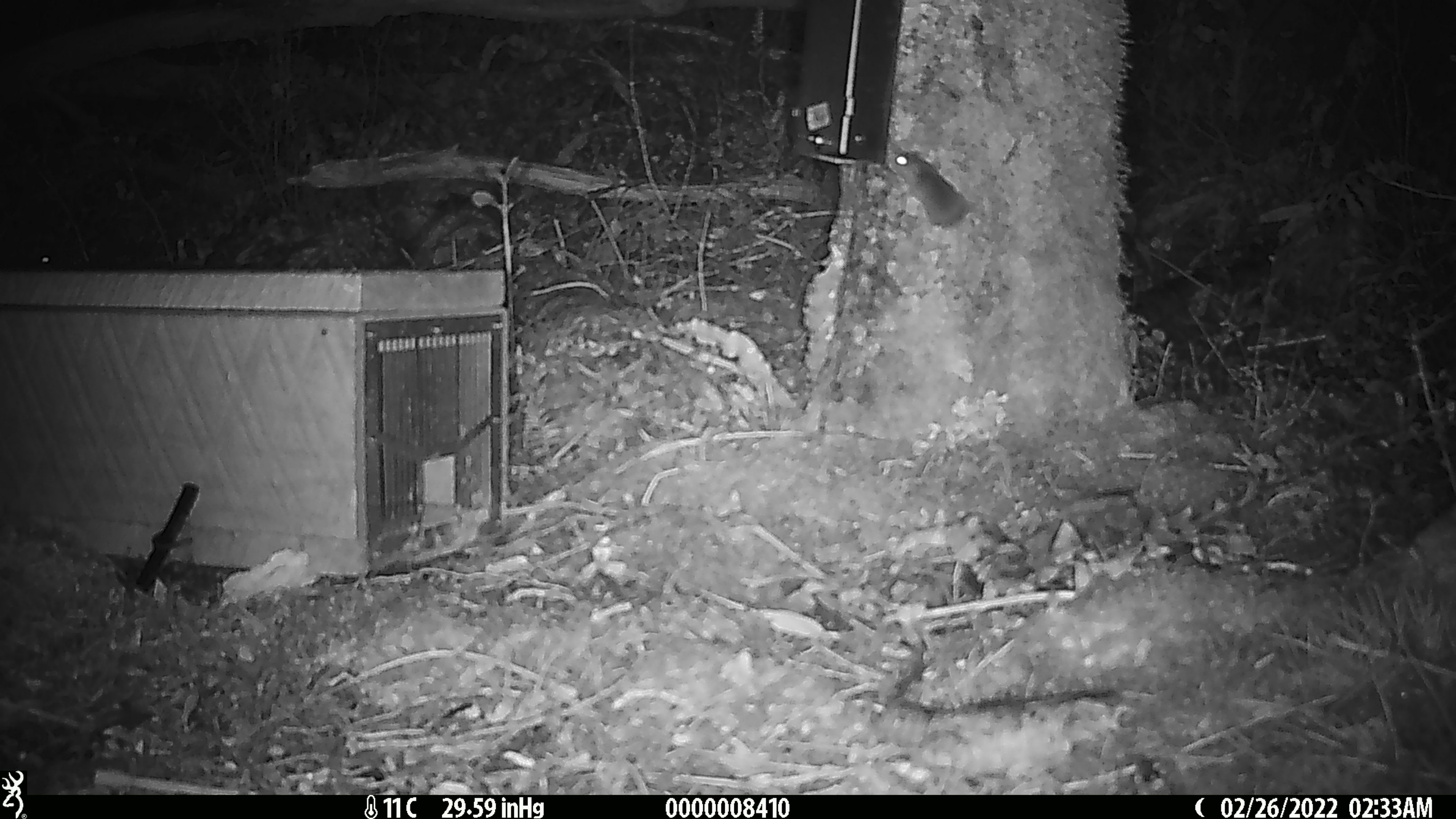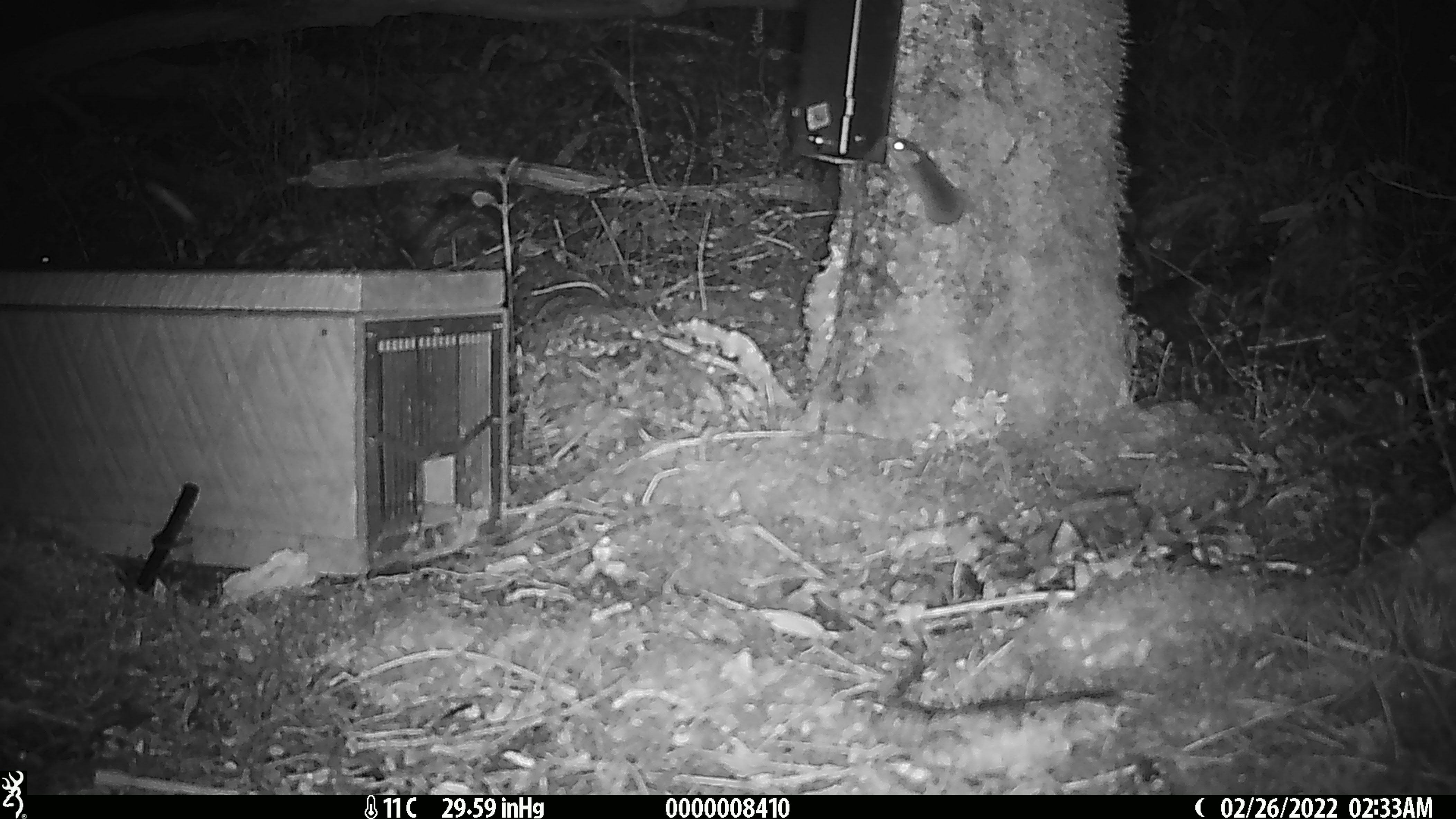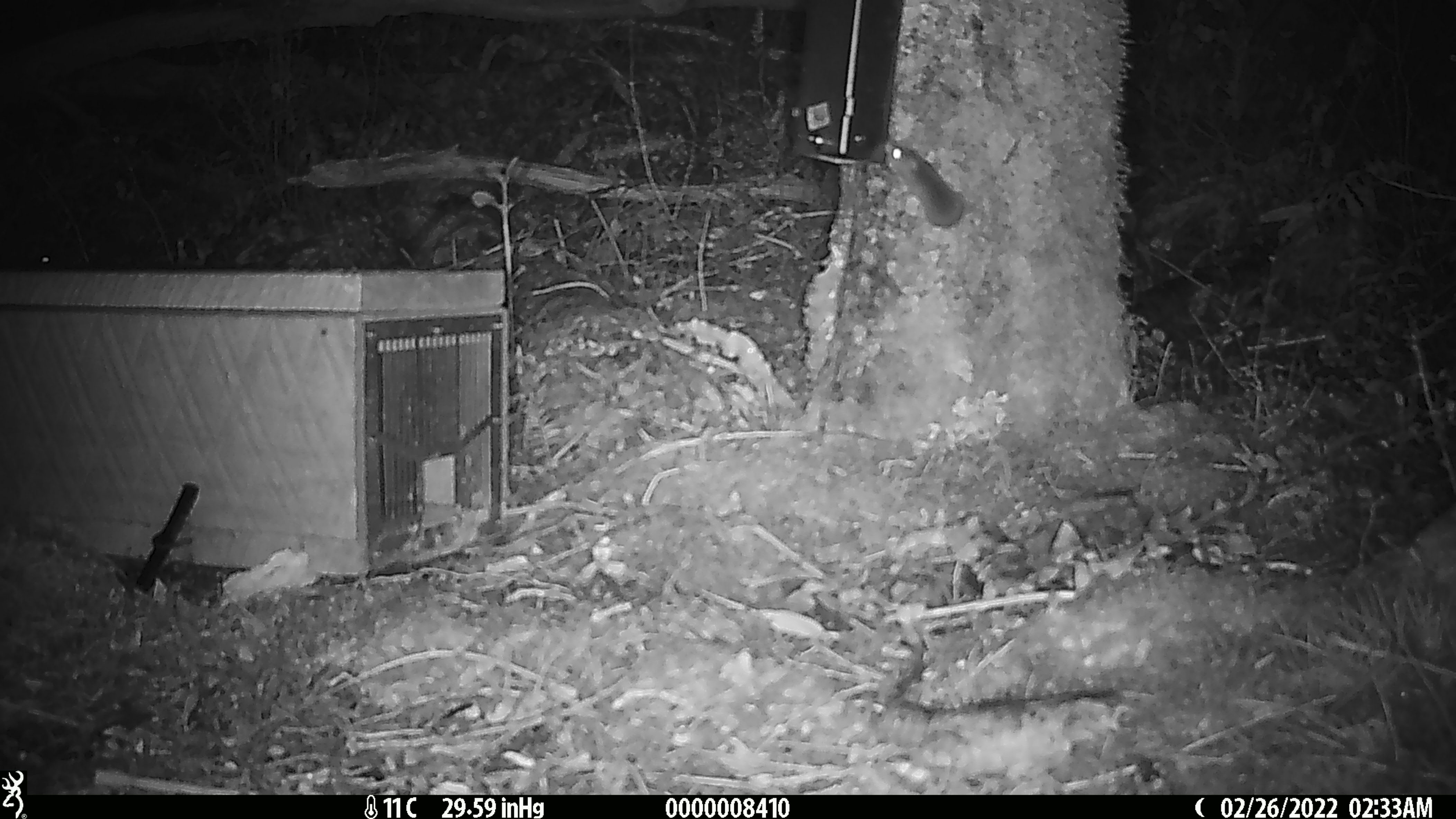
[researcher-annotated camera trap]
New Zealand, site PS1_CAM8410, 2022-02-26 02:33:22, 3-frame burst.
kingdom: Animalia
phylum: Chordata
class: Mammalia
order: Rodentia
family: Muridae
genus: Mus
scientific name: Mus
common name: mouse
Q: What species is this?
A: Mouse (Mus).